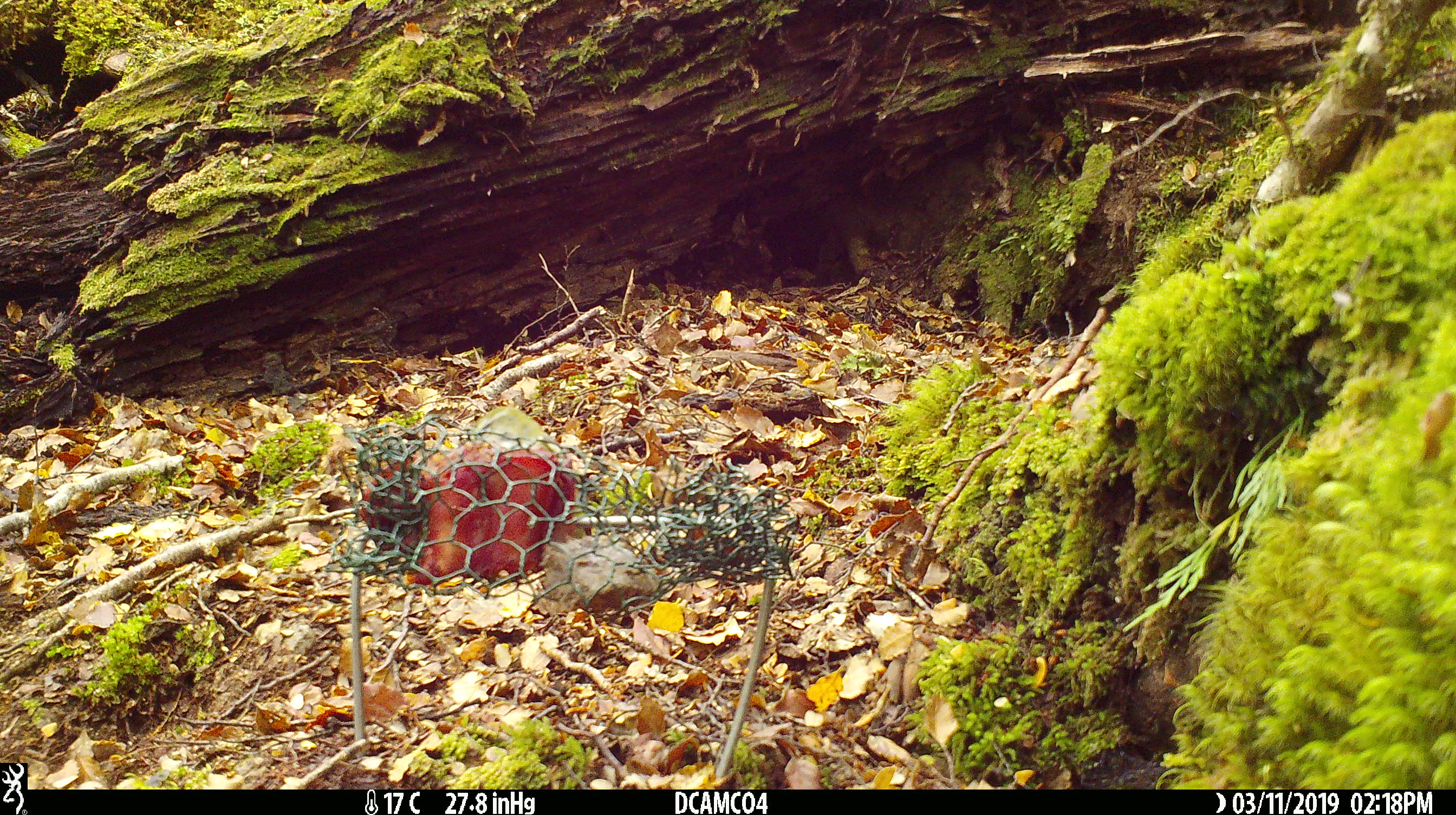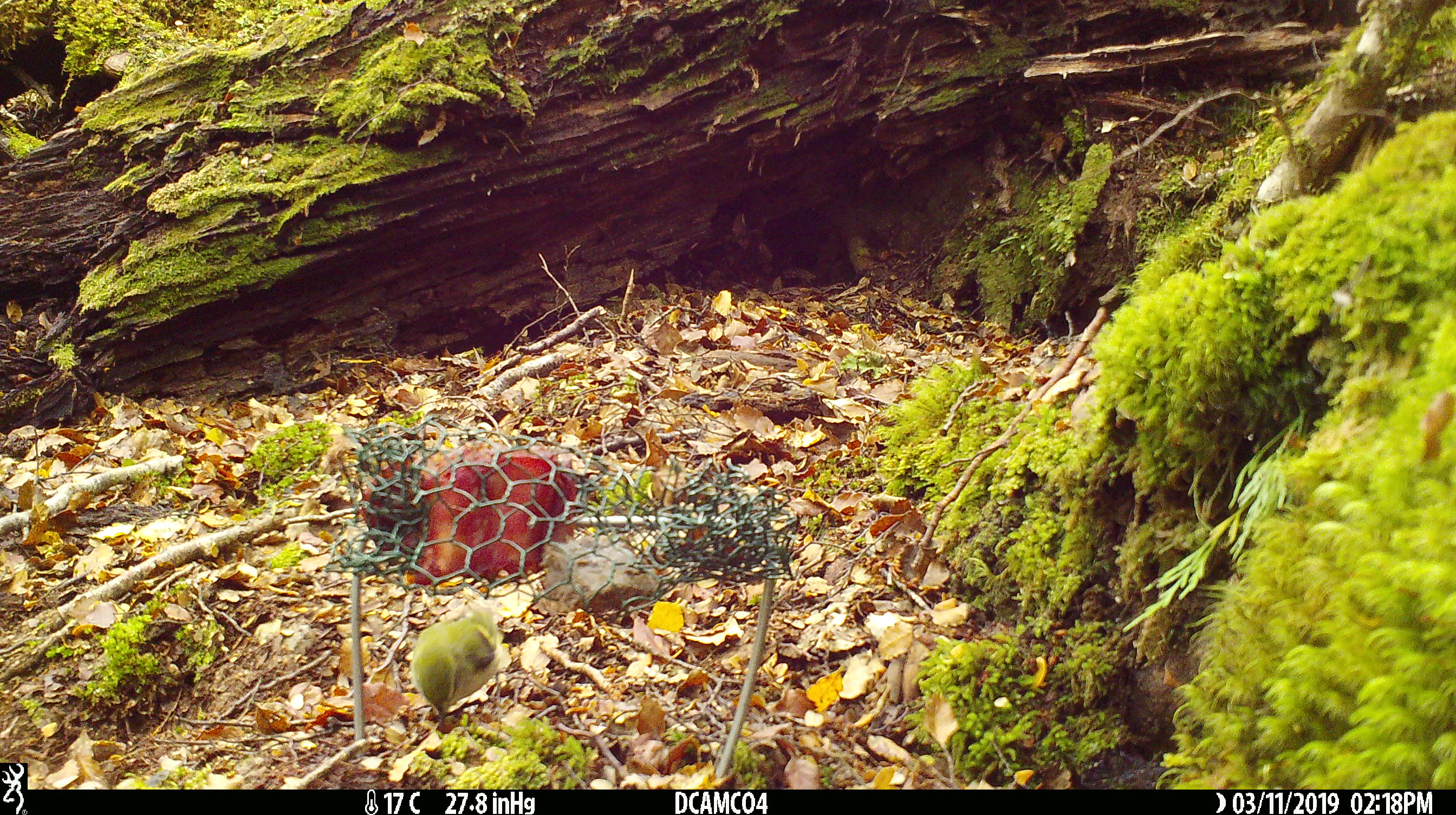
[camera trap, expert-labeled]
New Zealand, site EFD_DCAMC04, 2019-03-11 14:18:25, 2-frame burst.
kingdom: Animalia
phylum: Chordata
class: Aves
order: Passeriformes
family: Acanthisittidae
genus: Acanthisitta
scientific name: Acanthisitta chloris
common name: rifleman